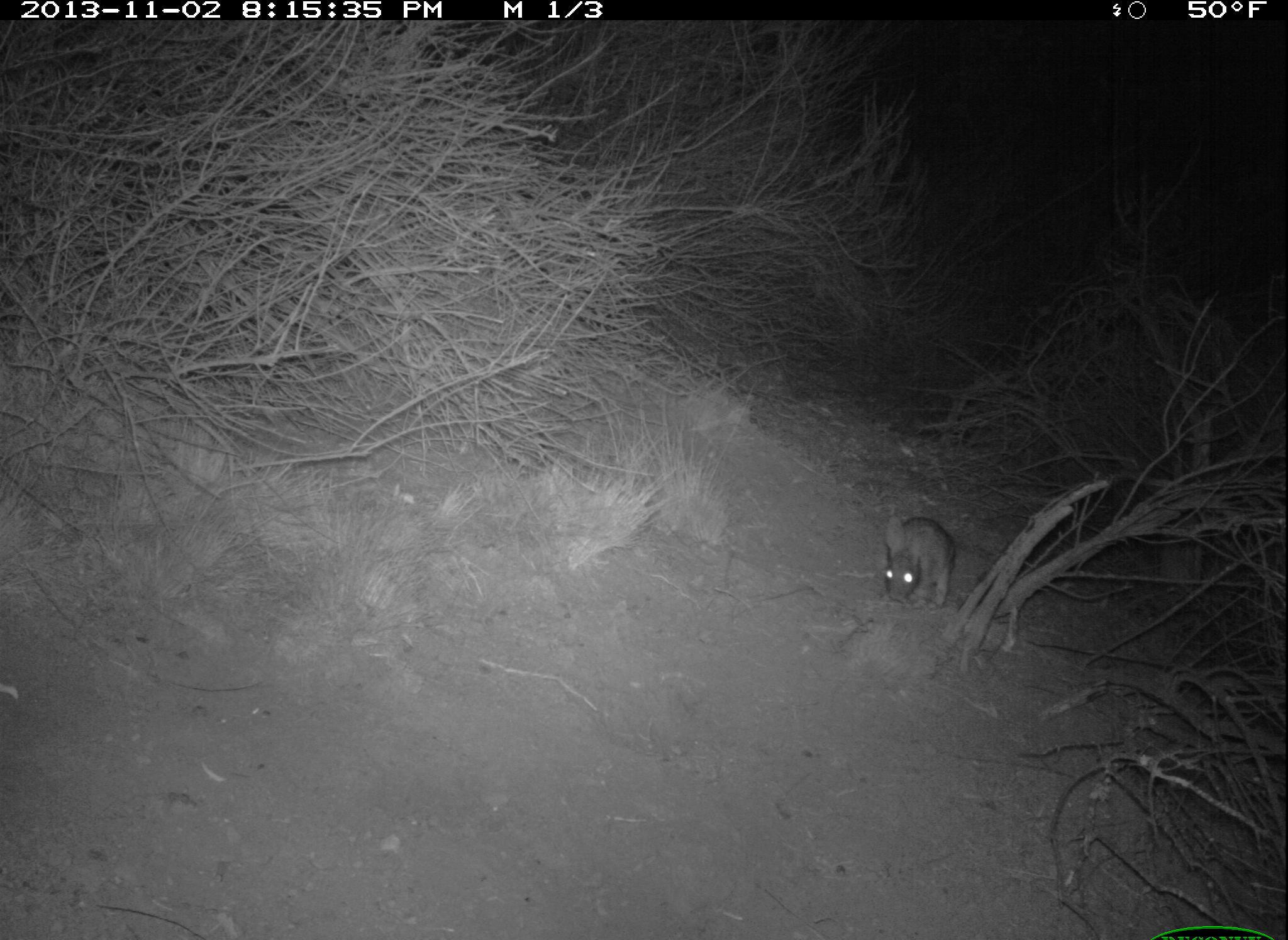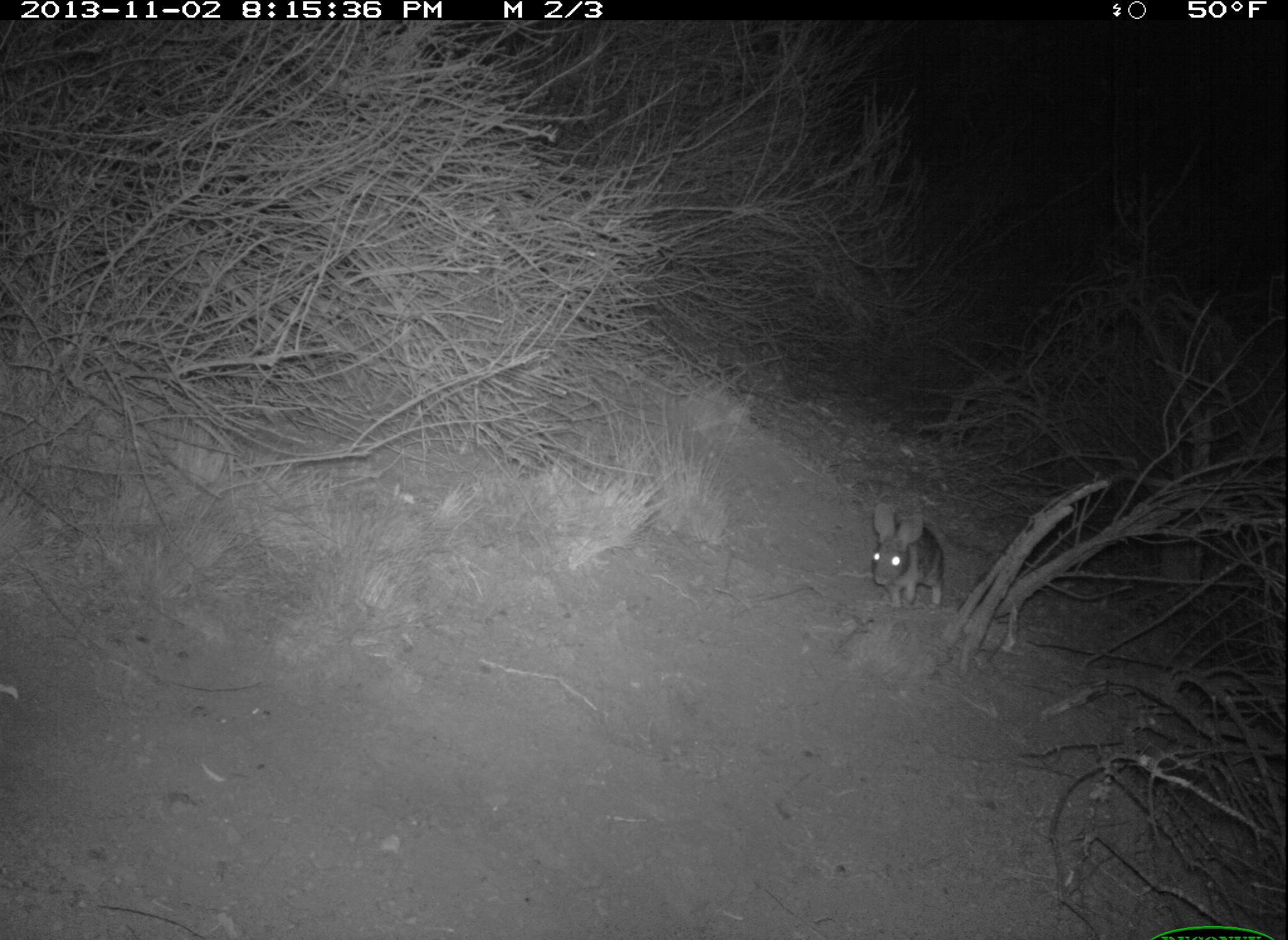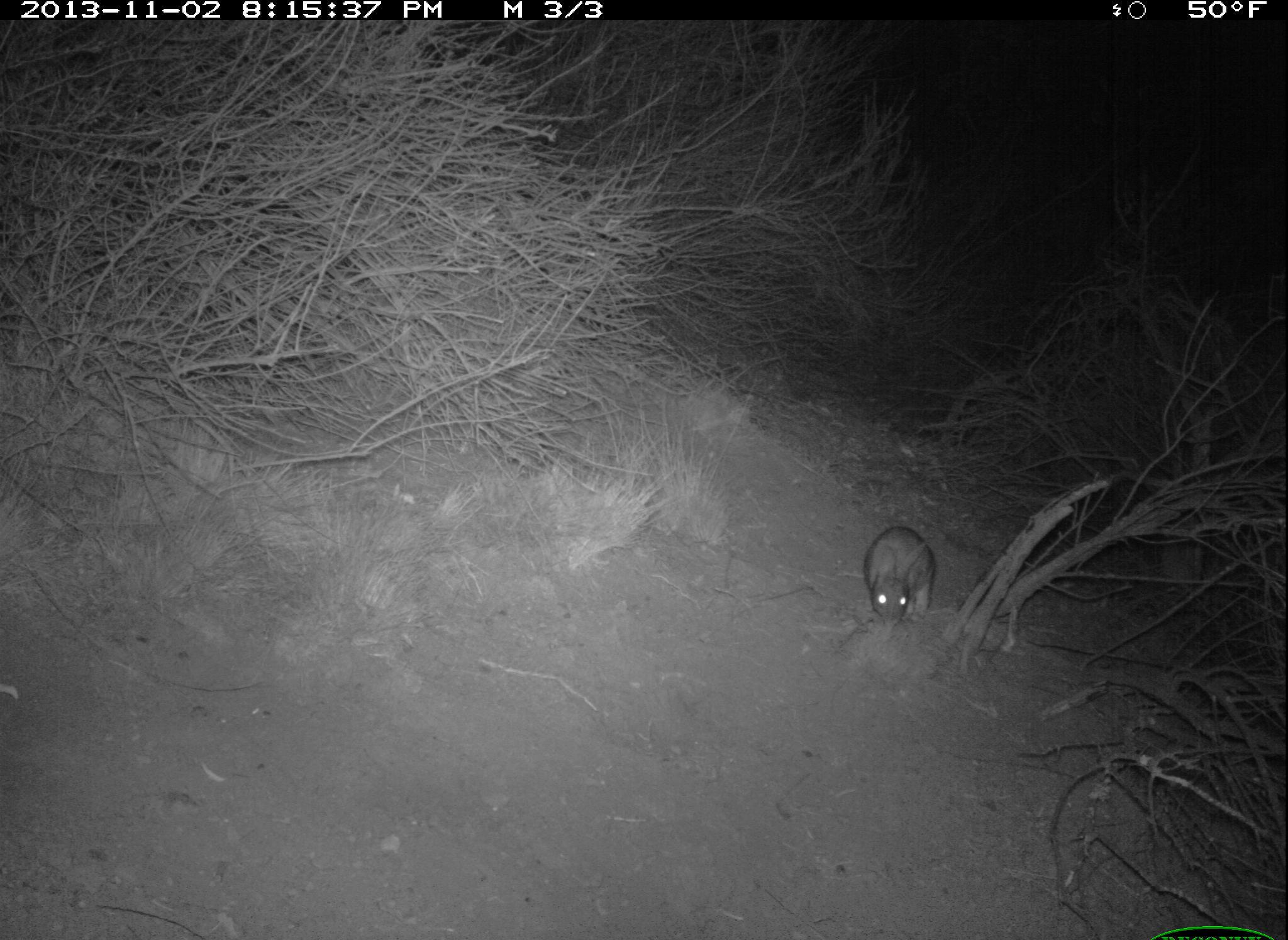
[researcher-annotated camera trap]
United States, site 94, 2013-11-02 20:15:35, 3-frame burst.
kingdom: Animalia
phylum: Chordata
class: Mammalia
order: Lagomorpha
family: Leporidae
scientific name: Leporidae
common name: rabbits and hares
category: rabbit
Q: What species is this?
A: Rabbit (rabbits and hares) (Leporidae).